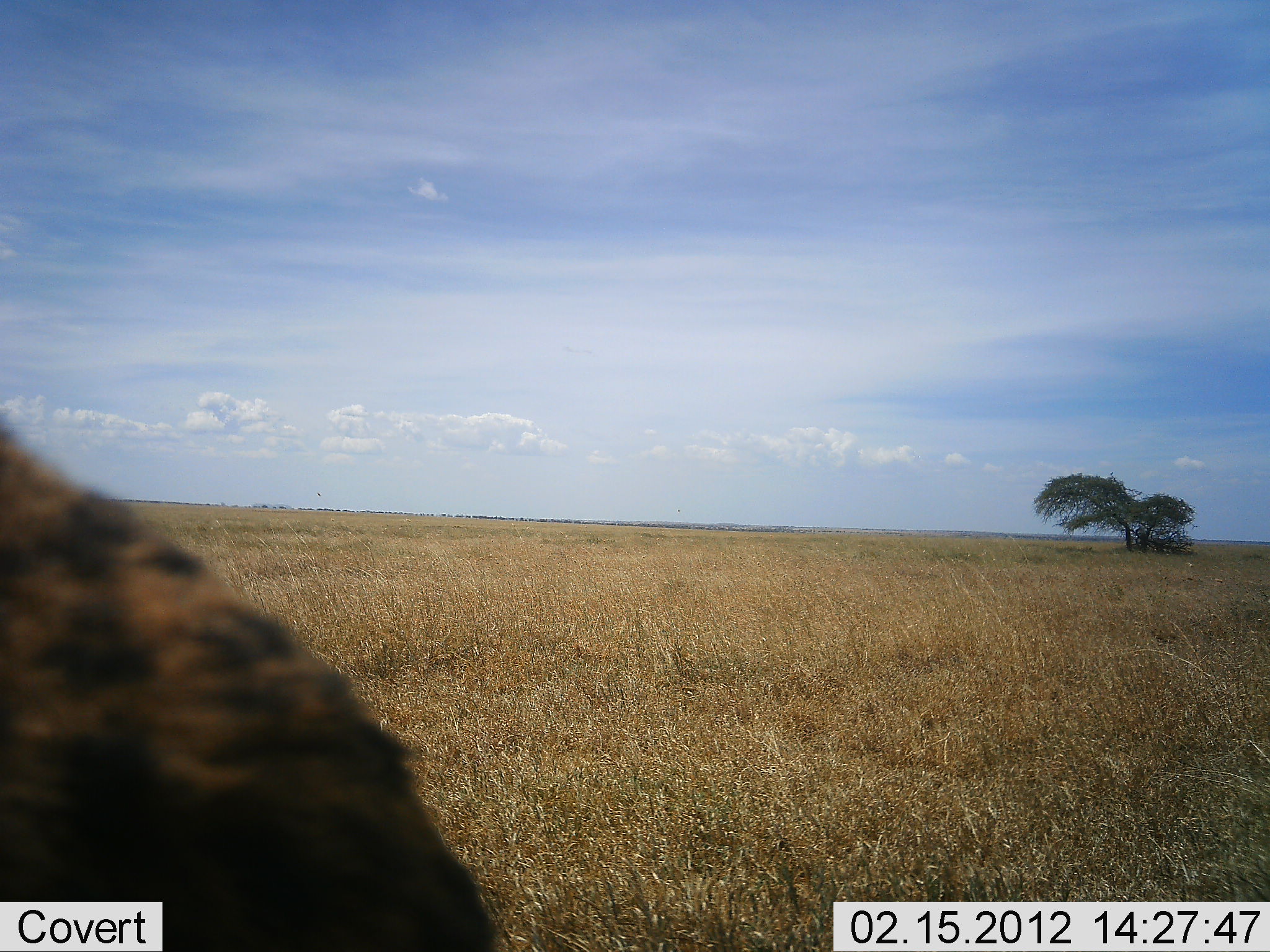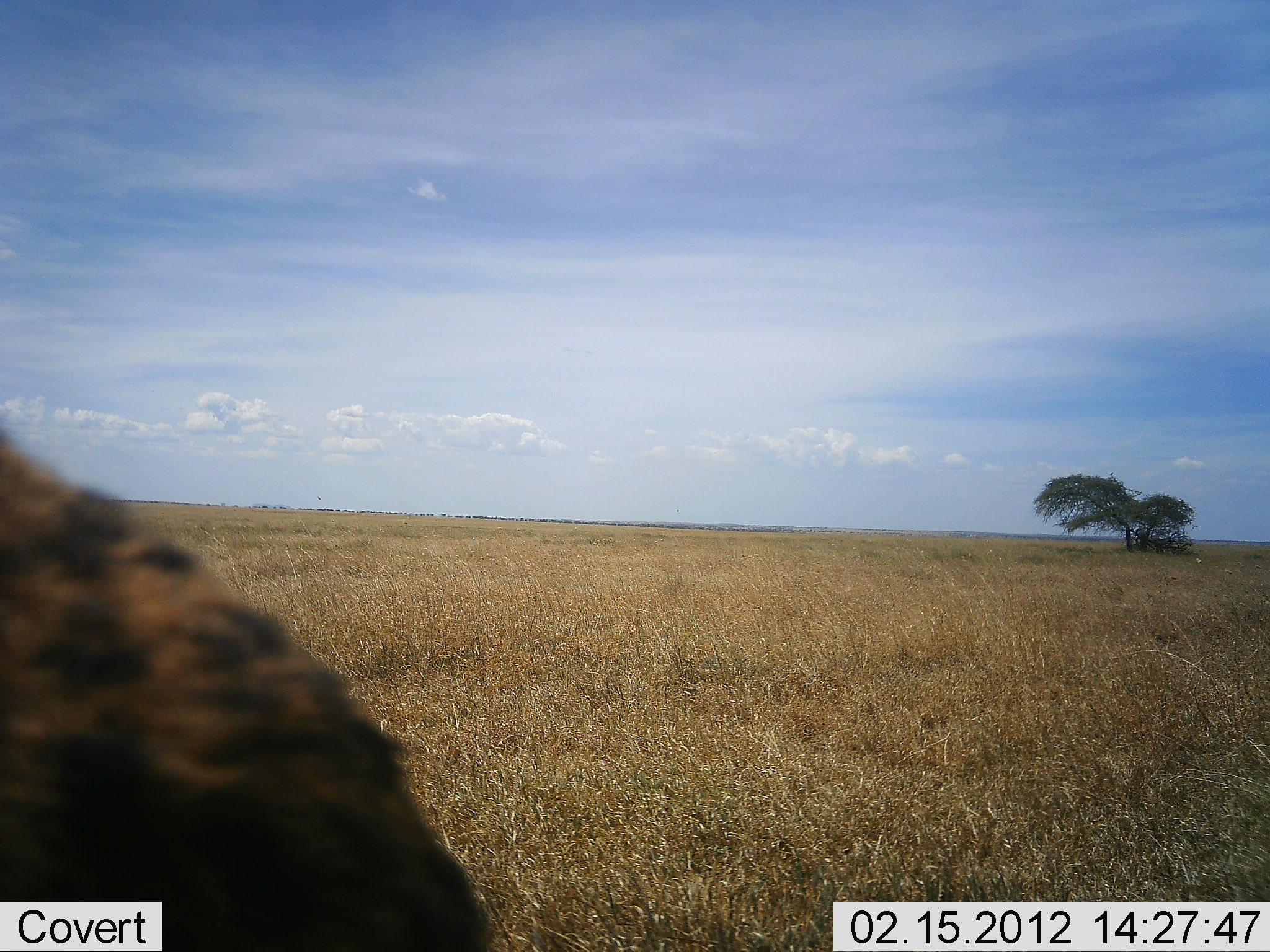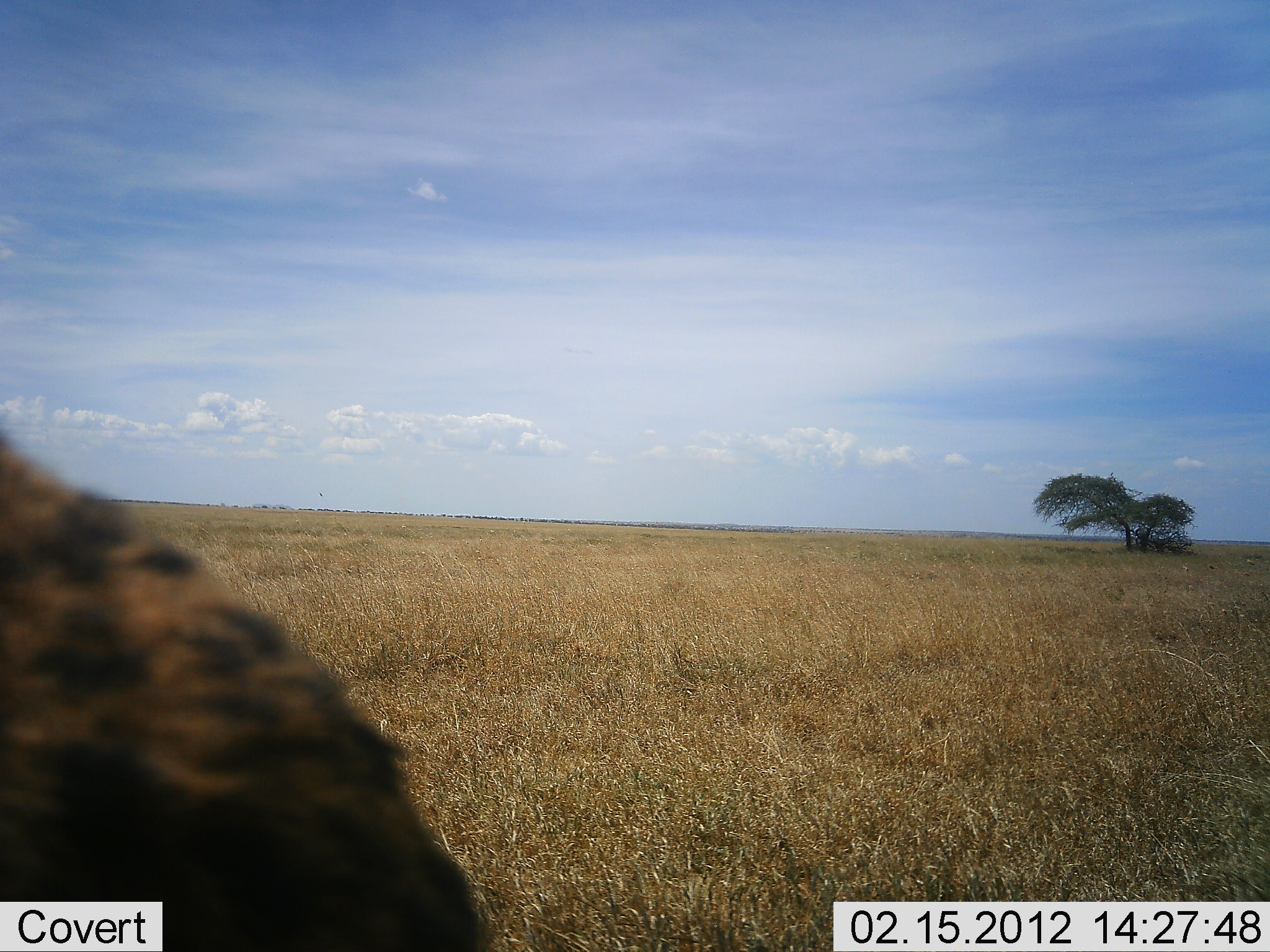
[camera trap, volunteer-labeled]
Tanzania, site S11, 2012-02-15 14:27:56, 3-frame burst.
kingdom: Animalia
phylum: Chordata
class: Mammalia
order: Carnivora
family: Hyaenidae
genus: Crocuta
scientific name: Crocuta crocuta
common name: spotted hyena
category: hyenaspotted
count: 1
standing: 72%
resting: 33%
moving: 0%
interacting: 0%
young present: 0%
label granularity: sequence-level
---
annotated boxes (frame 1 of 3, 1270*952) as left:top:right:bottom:
animal: 1:410:502:952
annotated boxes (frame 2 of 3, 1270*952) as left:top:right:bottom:
animal: 0:422:498:951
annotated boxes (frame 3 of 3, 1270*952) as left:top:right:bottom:
animal: 2:427:495:952